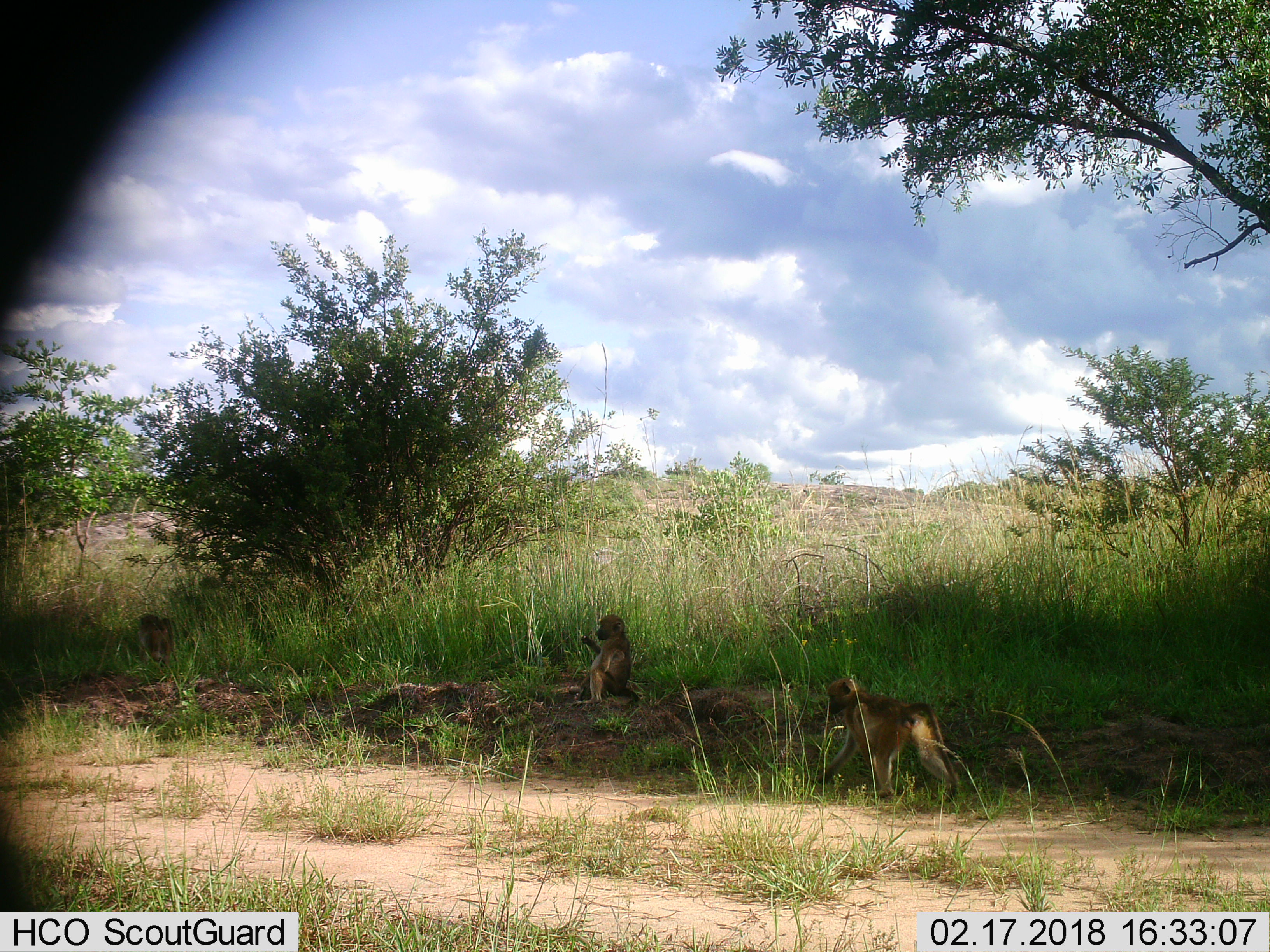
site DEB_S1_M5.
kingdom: Animalia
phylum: Chordata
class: Mammalia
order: Primates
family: Cercopithecidae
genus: Papio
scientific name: Papio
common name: baboon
Baboon (Papio), count 3. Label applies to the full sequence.